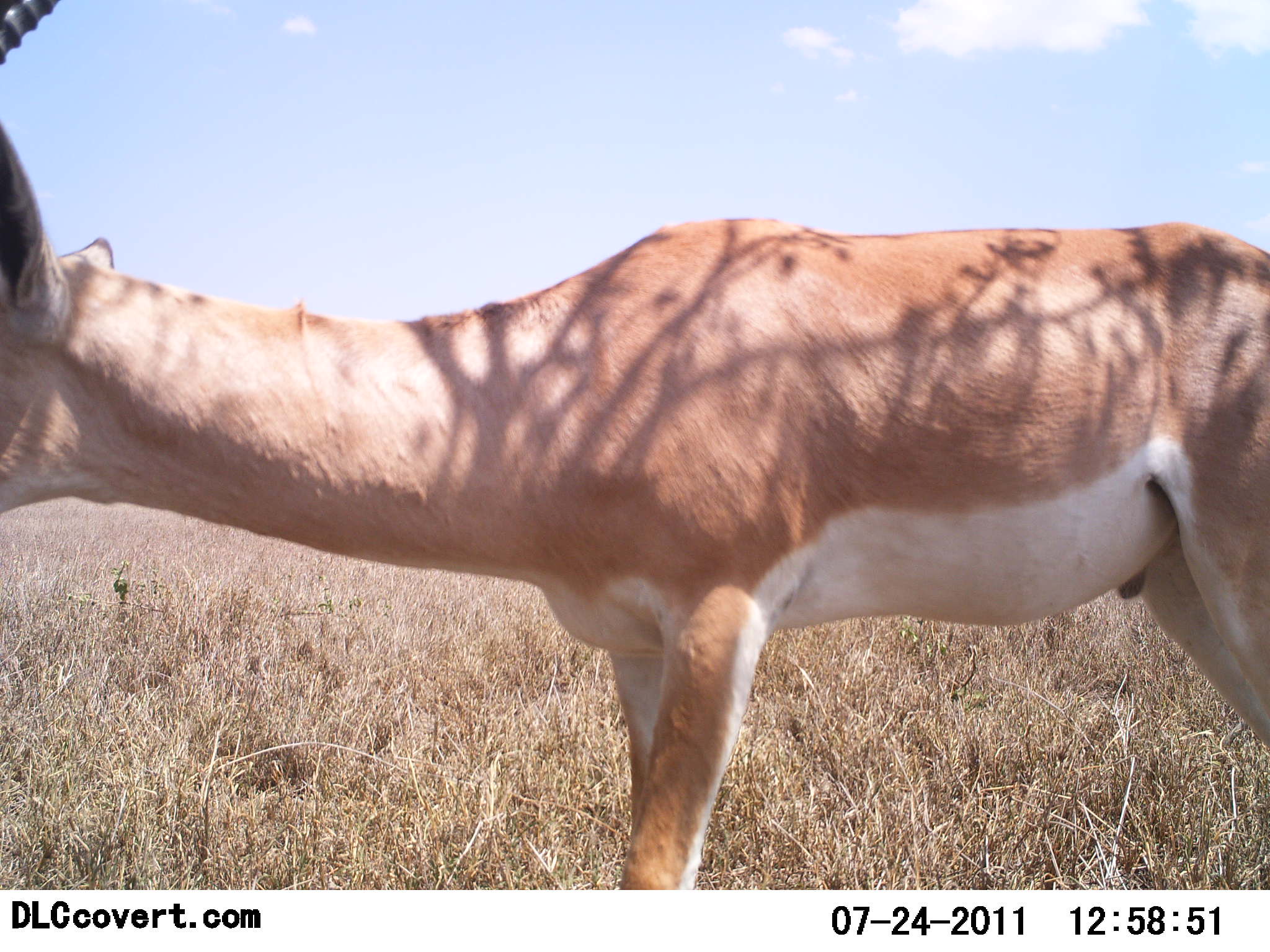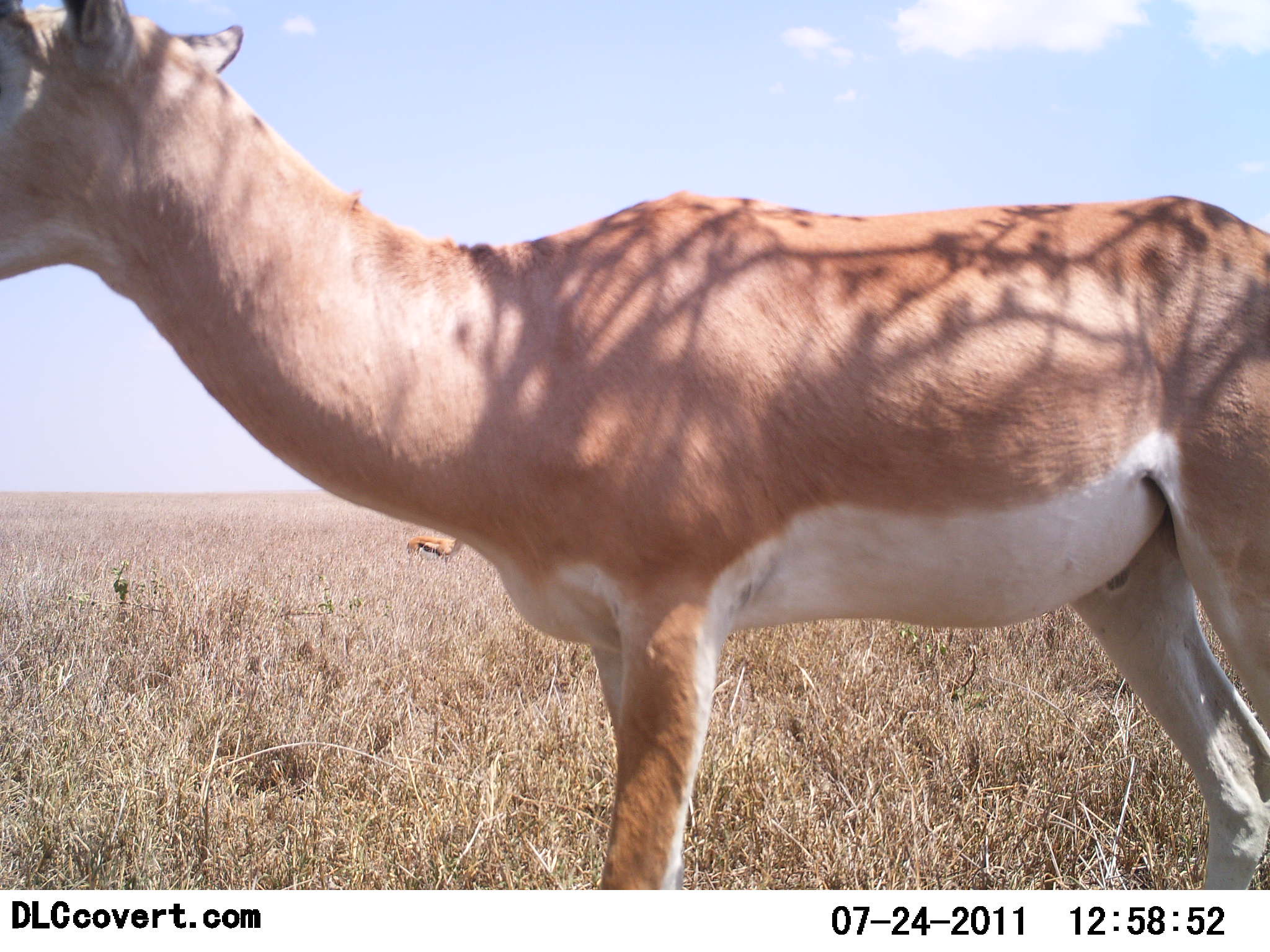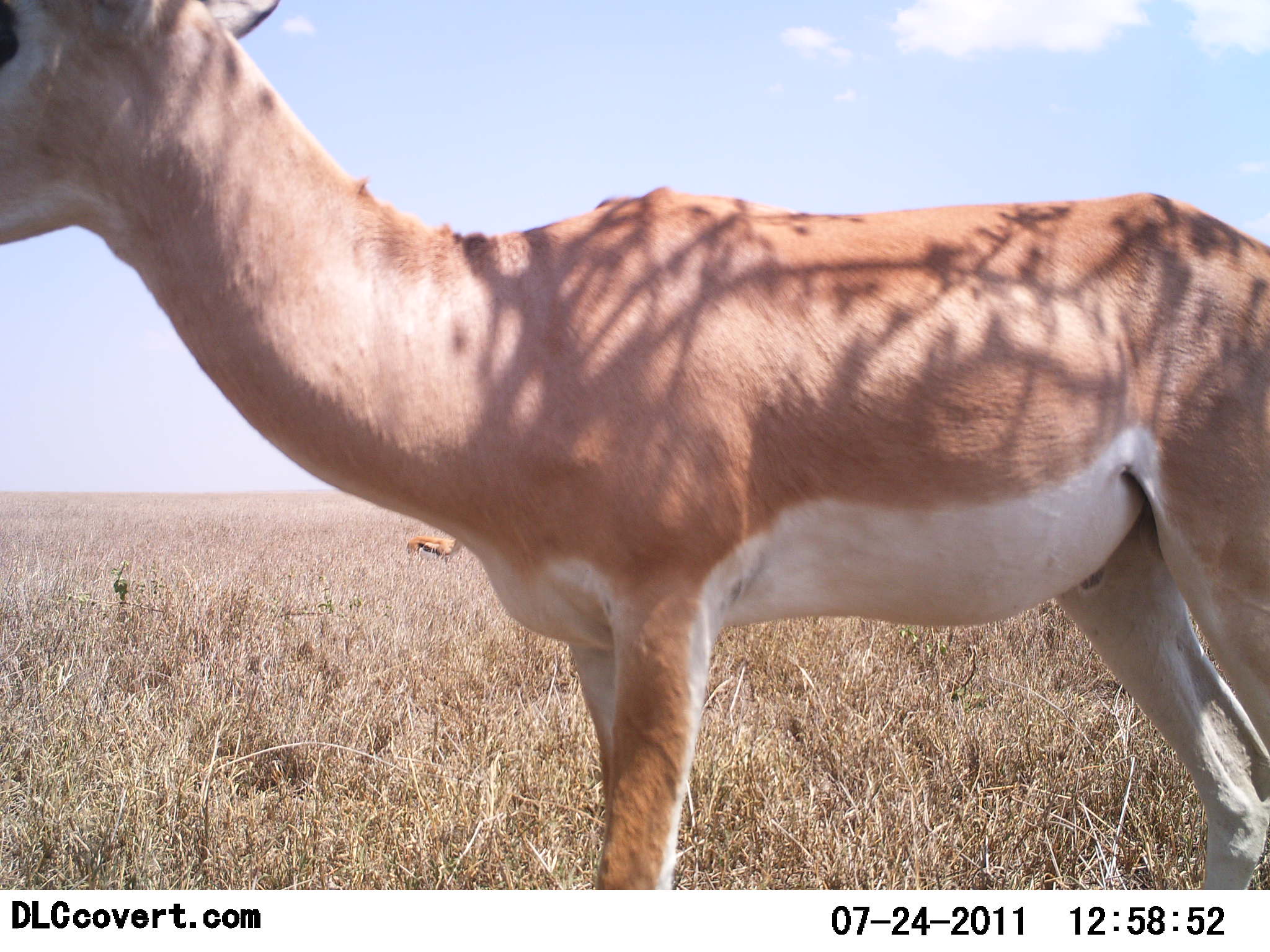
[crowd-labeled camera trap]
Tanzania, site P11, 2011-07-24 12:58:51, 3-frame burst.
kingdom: Animalia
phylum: Chordata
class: Mammalia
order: Artiodactyla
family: Bovidae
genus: Nanger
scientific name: Nanger granti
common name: grant's gazelle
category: gazellegrants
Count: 1.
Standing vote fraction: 100%.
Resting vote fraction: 0%.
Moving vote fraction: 0%.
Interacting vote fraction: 0%.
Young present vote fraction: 0%.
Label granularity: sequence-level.